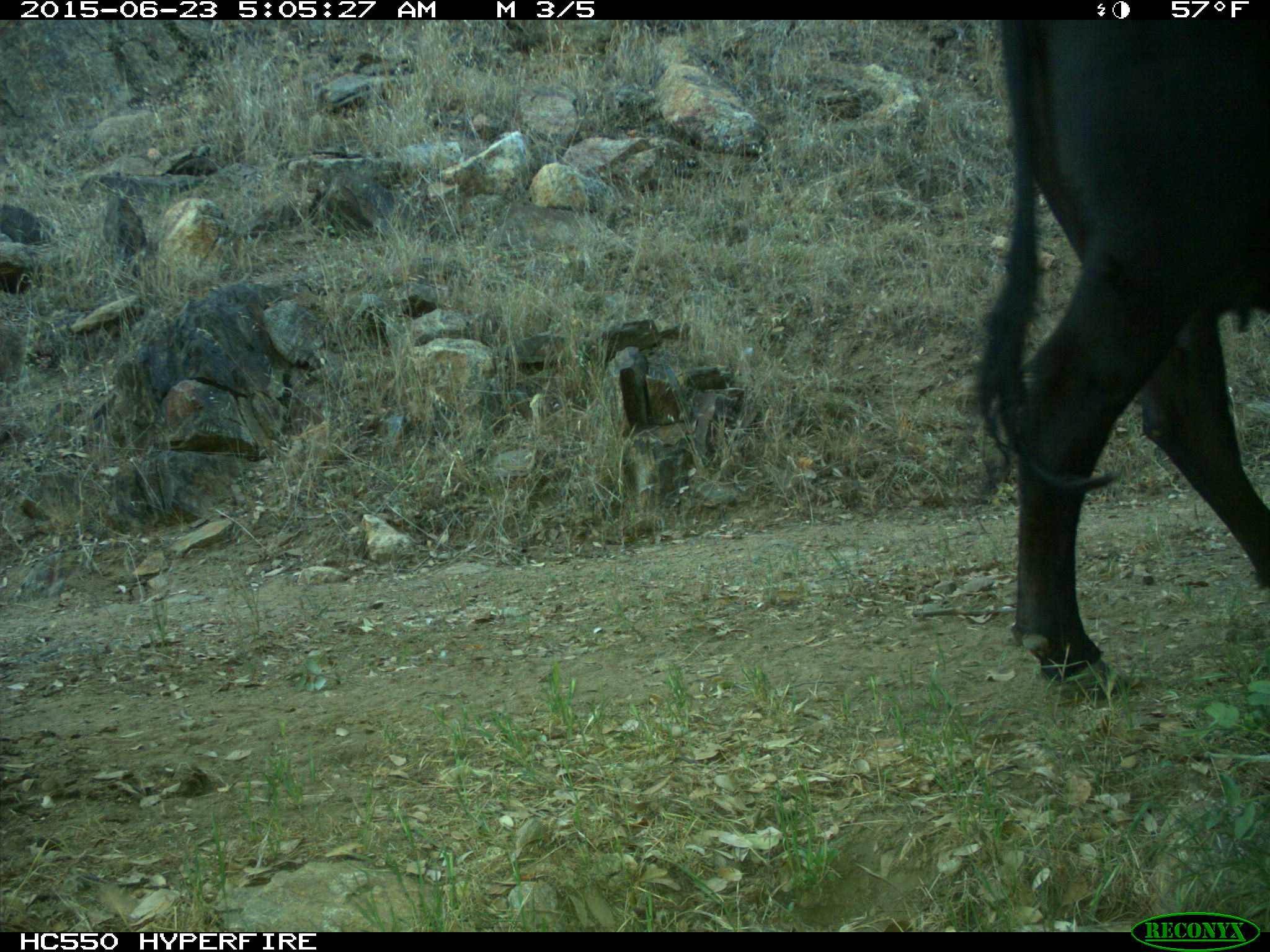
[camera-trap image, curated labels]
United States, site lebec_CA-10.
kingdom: Animalia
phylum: Chordata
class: Mammalia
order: Artiodactyla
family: Bovidae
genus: Bos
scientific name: Bos taurus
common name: domestic cow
Bos taurus (domestic cow).